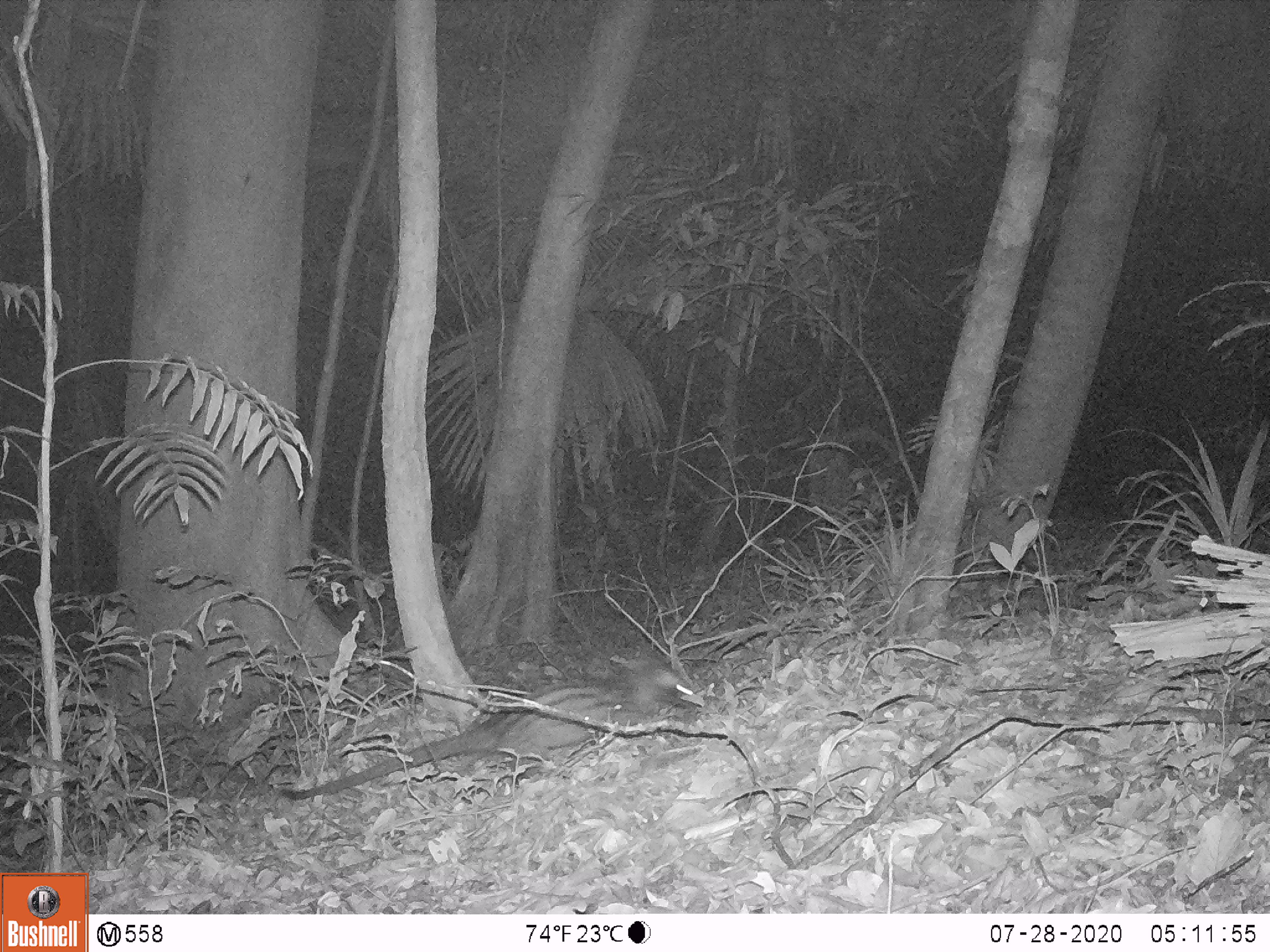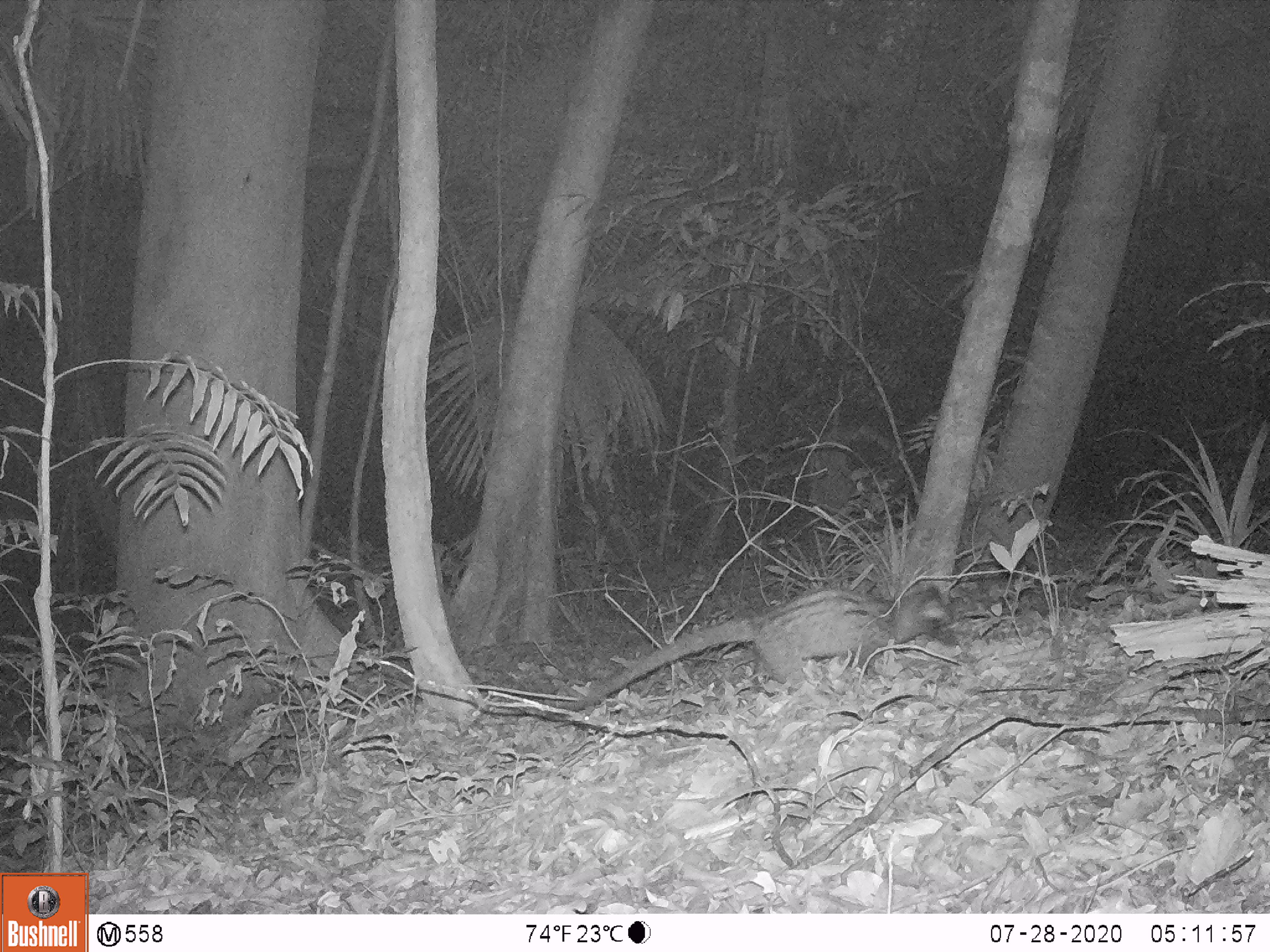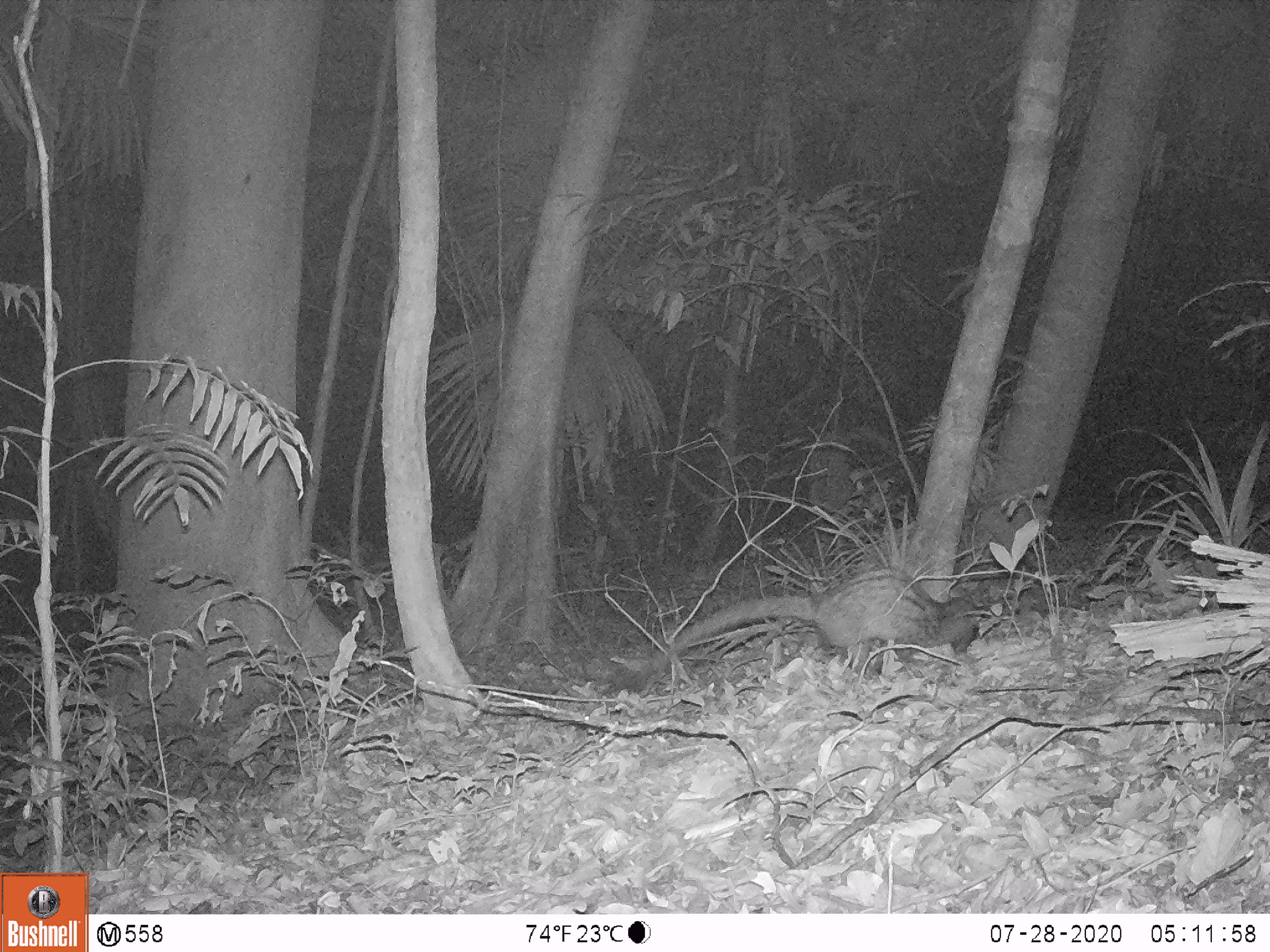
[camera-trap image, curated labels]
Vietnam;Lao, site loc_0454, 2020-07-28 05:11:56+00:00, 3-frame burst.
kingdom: Animalia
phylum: Chordata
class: Mammalia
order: Carnivora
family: Viverridae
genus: Paradoxurus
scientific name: Paradoxurus hermaphroditus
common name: common palm civet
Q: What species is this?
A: Common palm civet (Paradoxurus hermaphroditus).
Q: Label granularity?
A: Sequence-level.